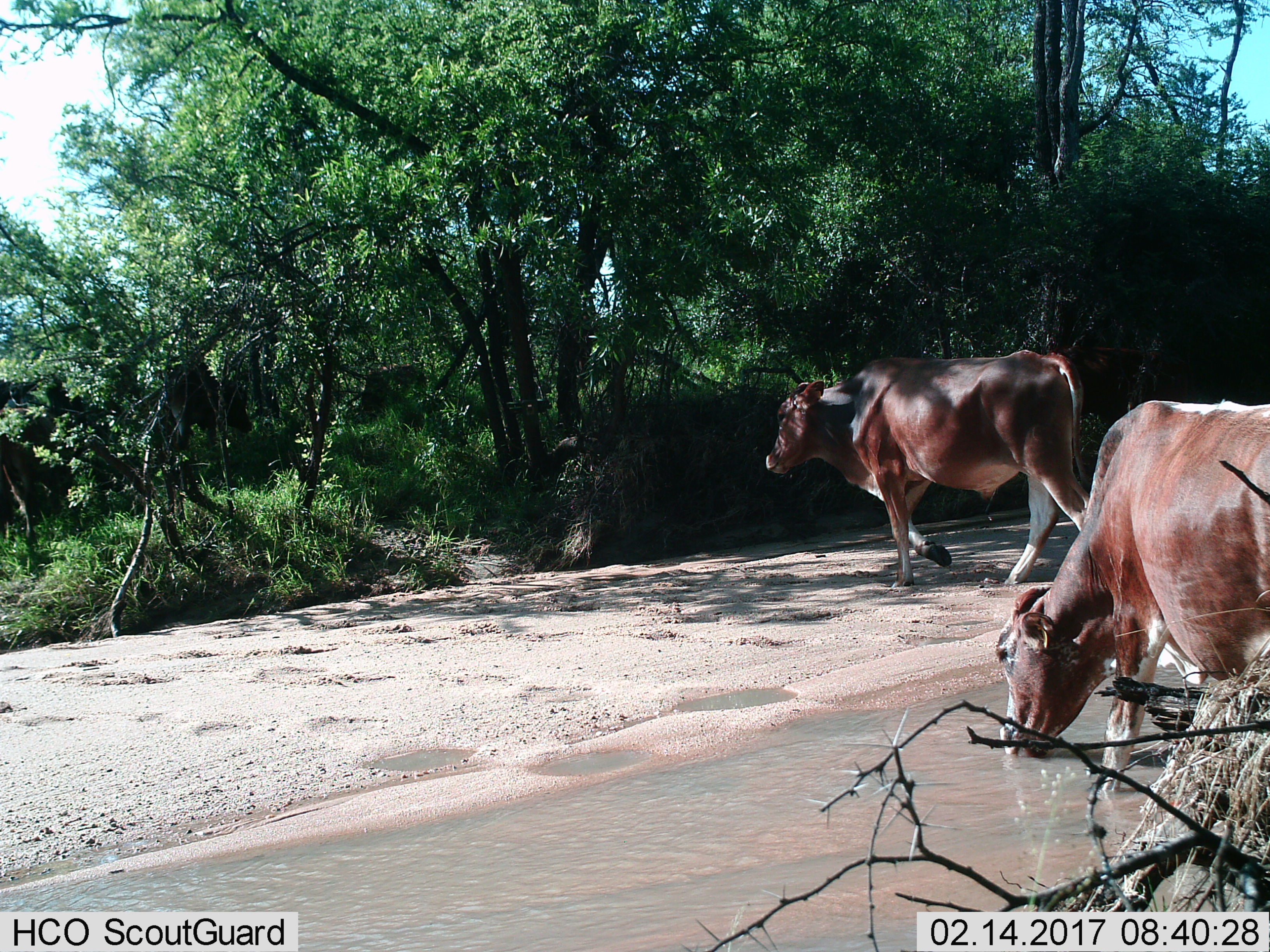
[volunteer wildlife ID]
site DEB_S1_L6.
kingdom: Animalia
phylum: Chordata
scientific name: Vertebrata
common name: domestic animal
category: domesticanimal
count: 2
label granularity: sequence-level